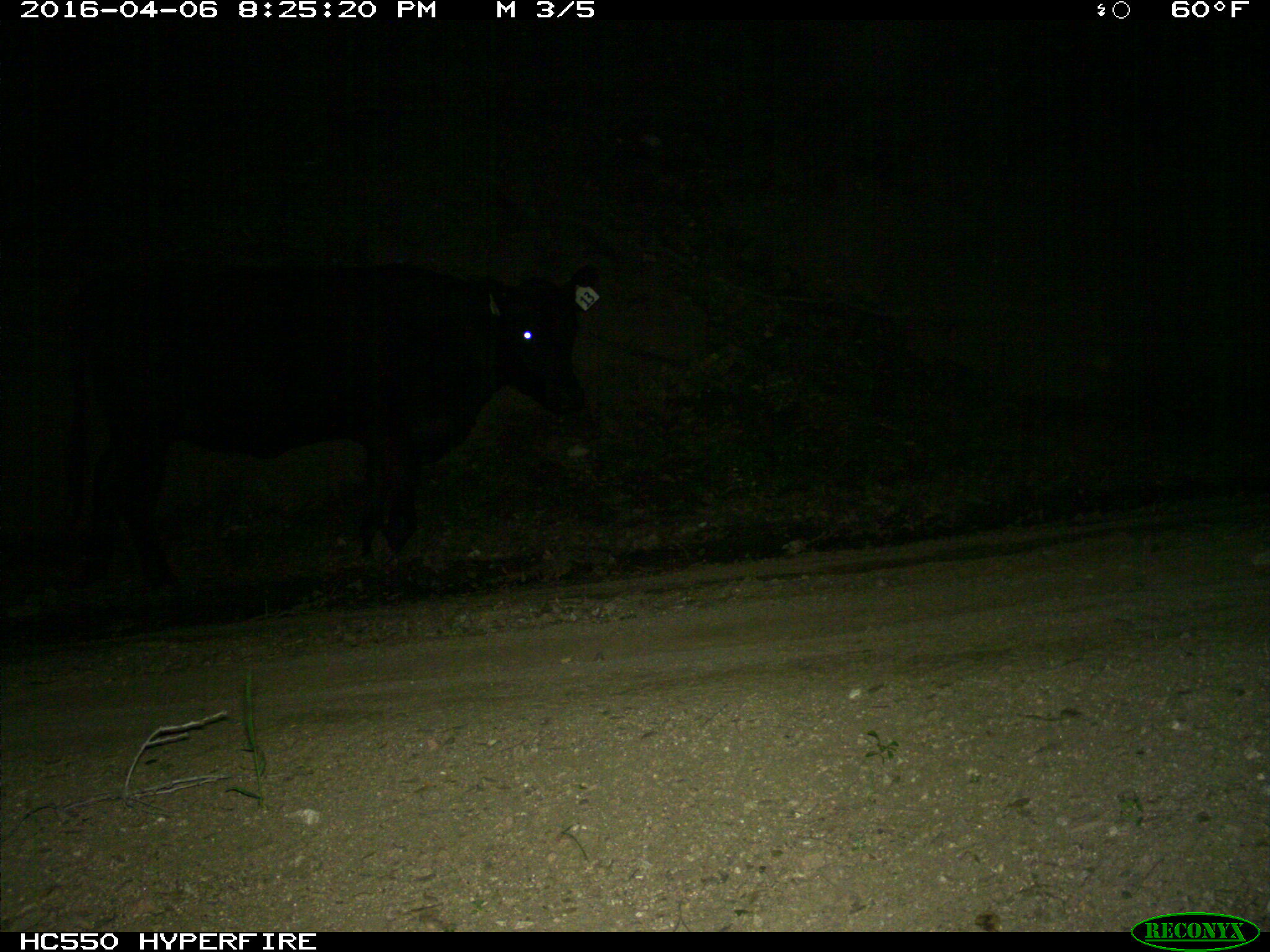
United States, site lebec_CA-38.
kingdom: Animalia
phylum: Chordata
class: Mammalia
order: Artiodactyla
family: Bovidae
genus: Bos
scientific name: Bos taurus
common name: domestic cow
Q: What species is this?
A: Bos taurus (domestic cow).